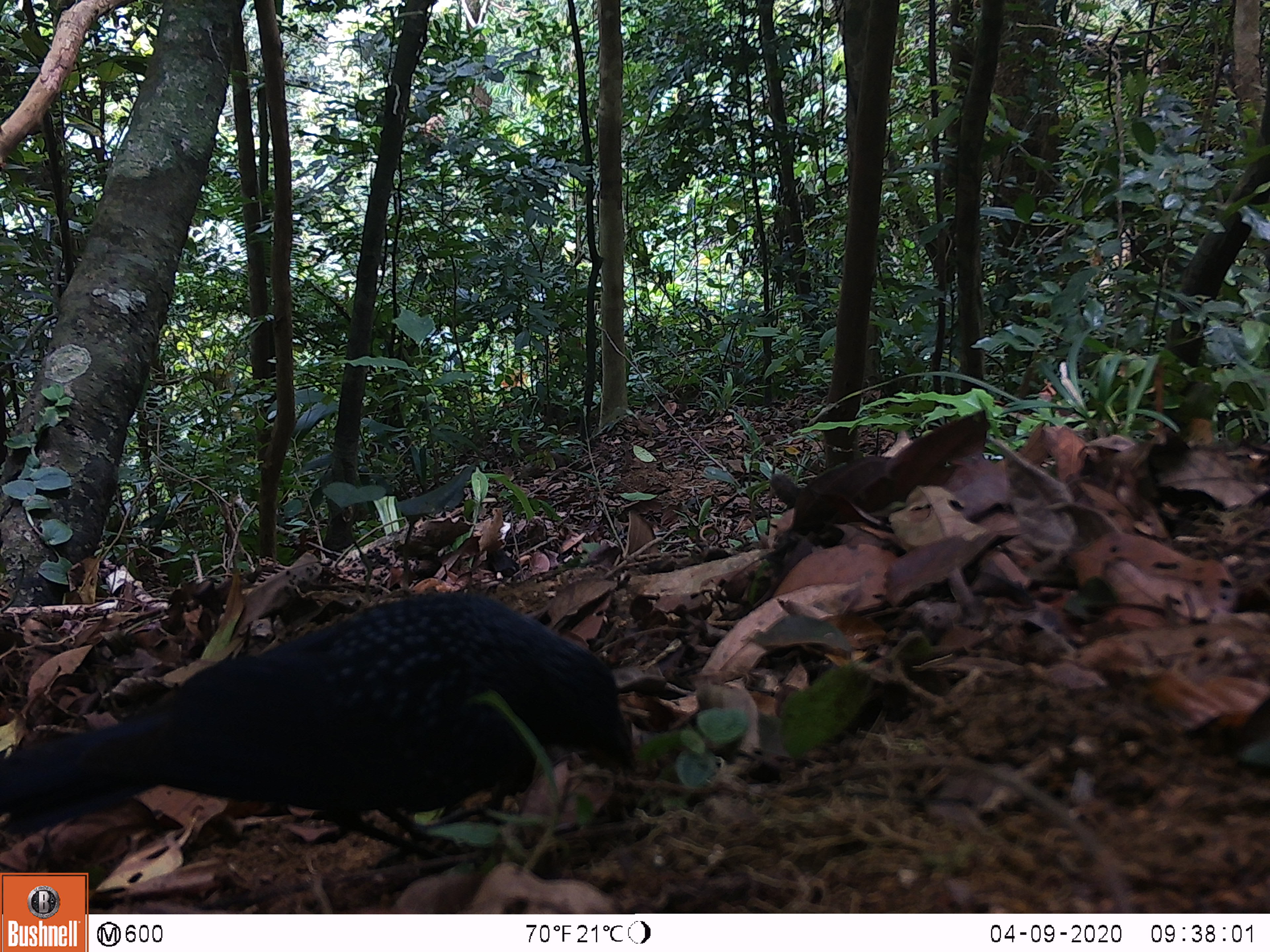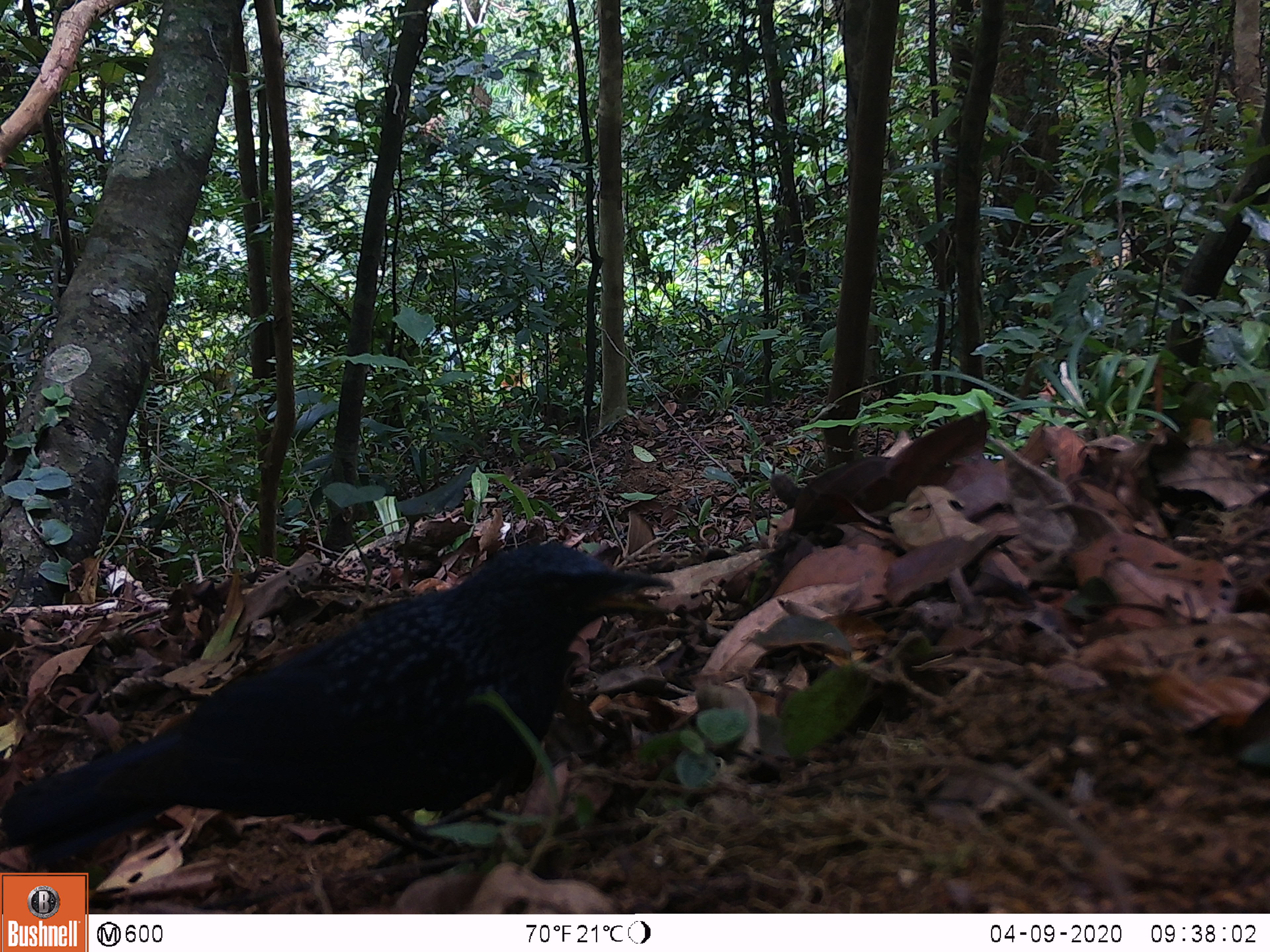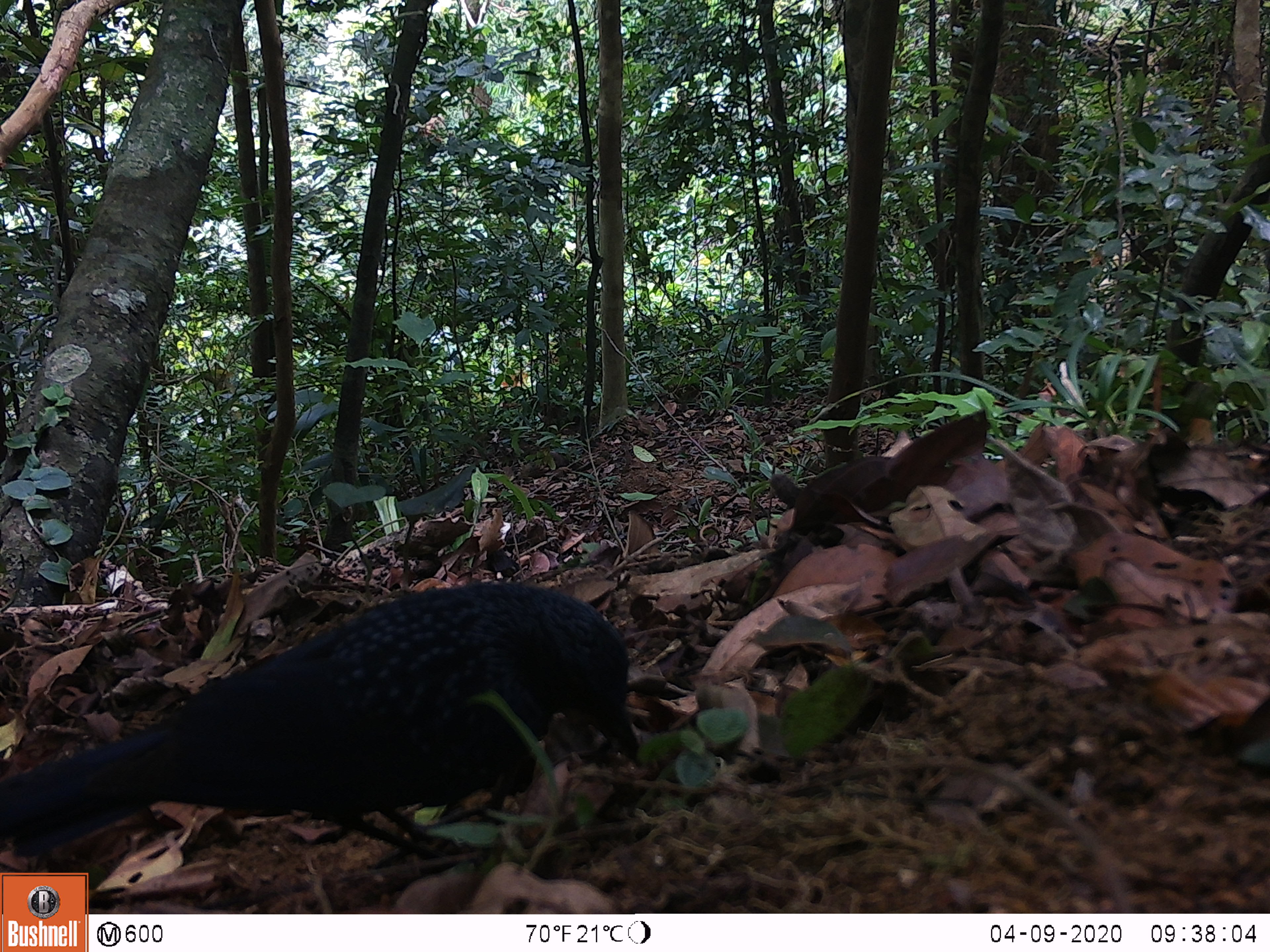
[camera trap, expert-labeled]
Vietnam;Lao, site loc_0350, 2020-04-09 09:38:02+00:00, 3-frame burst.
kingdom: Animalia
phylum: Chordata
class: Aves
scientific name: Aves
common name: bird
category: unidentified bird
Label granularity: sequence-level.